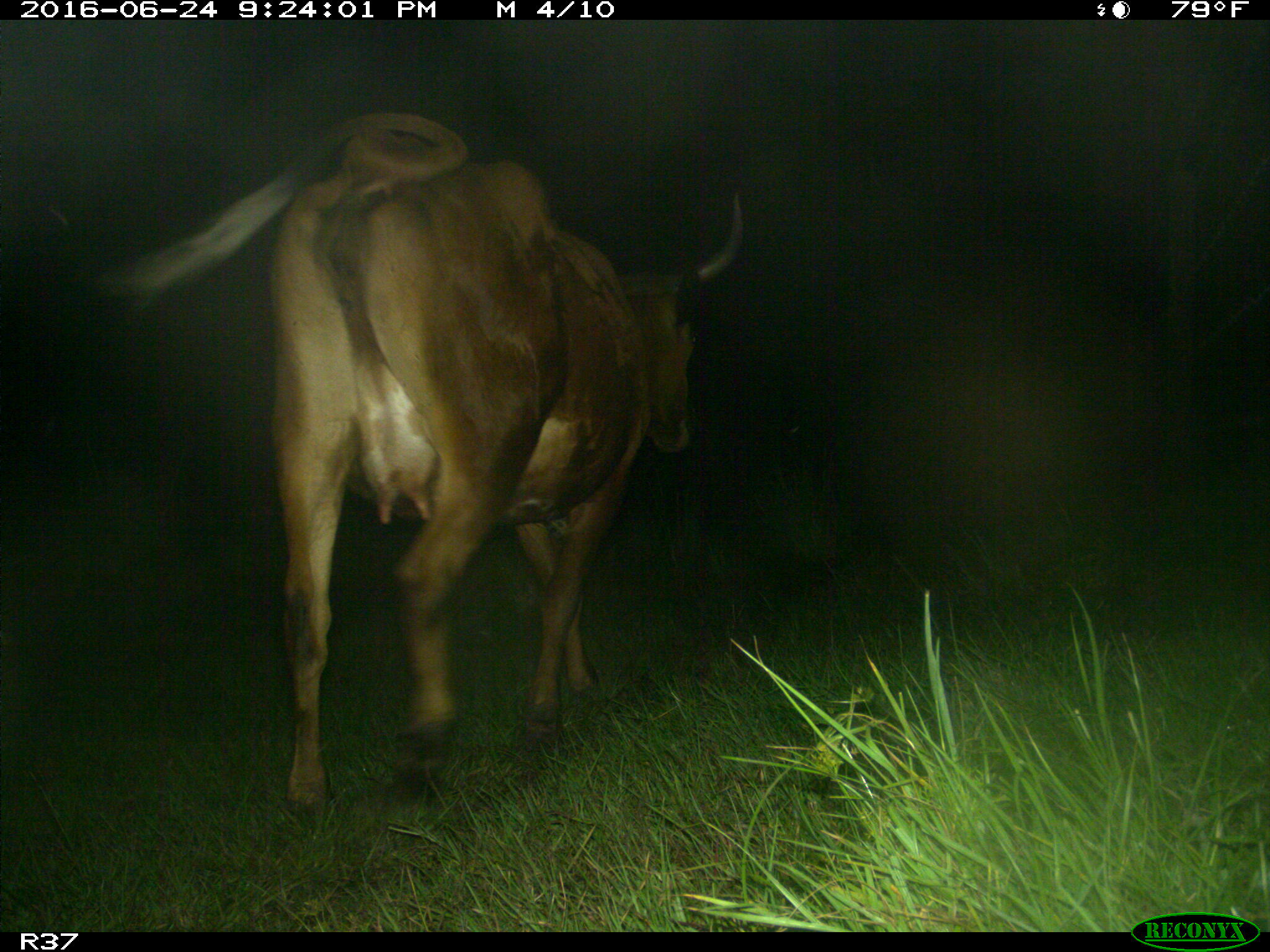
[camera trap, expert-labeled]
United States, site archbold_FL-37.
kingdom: Animalia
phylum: Chordata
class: Mammalia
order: Artiodactyla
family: Bovidae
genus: Bos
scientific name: Bos taurus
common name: domestic cow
Bos taurus (domestic cow).